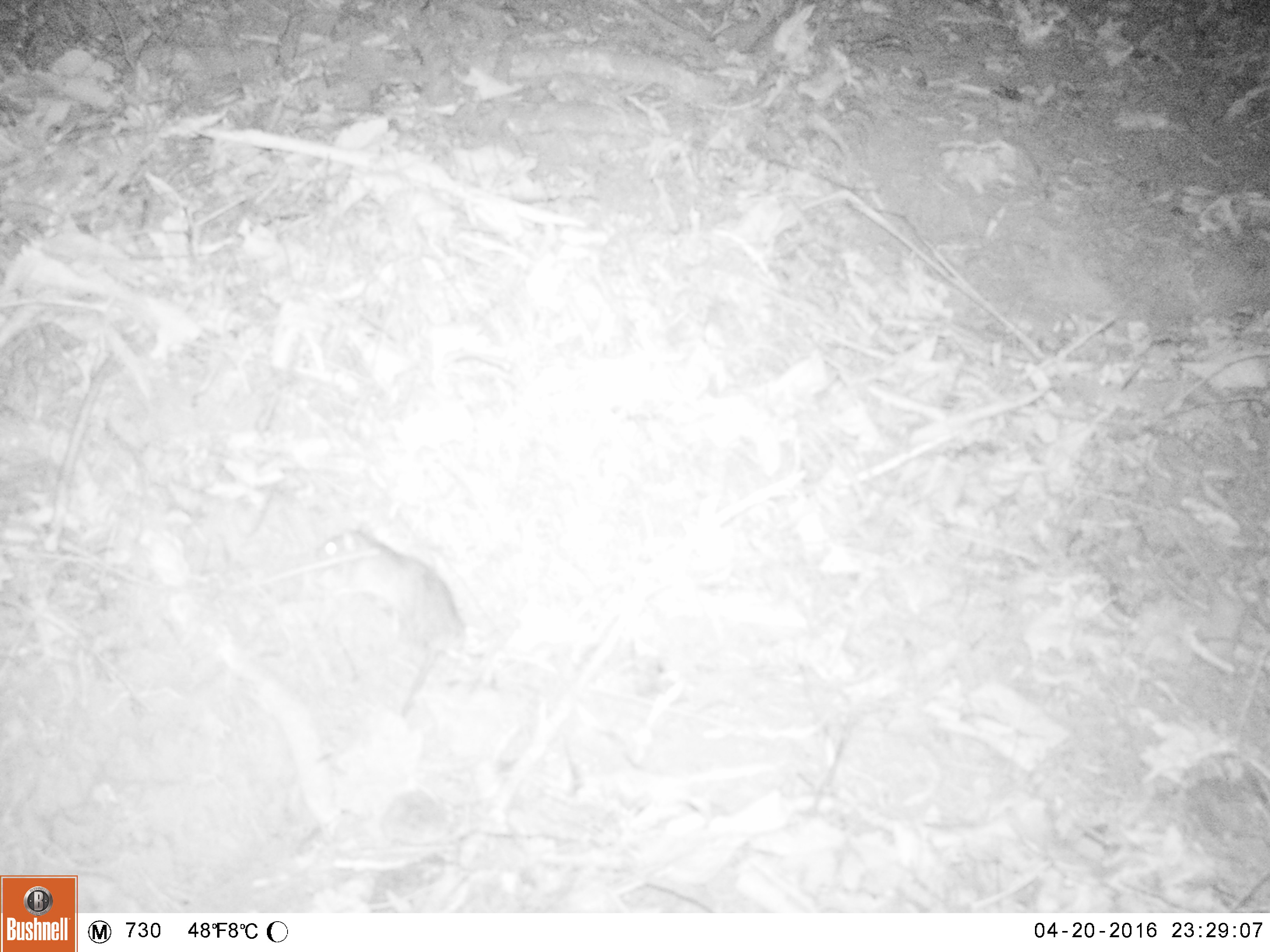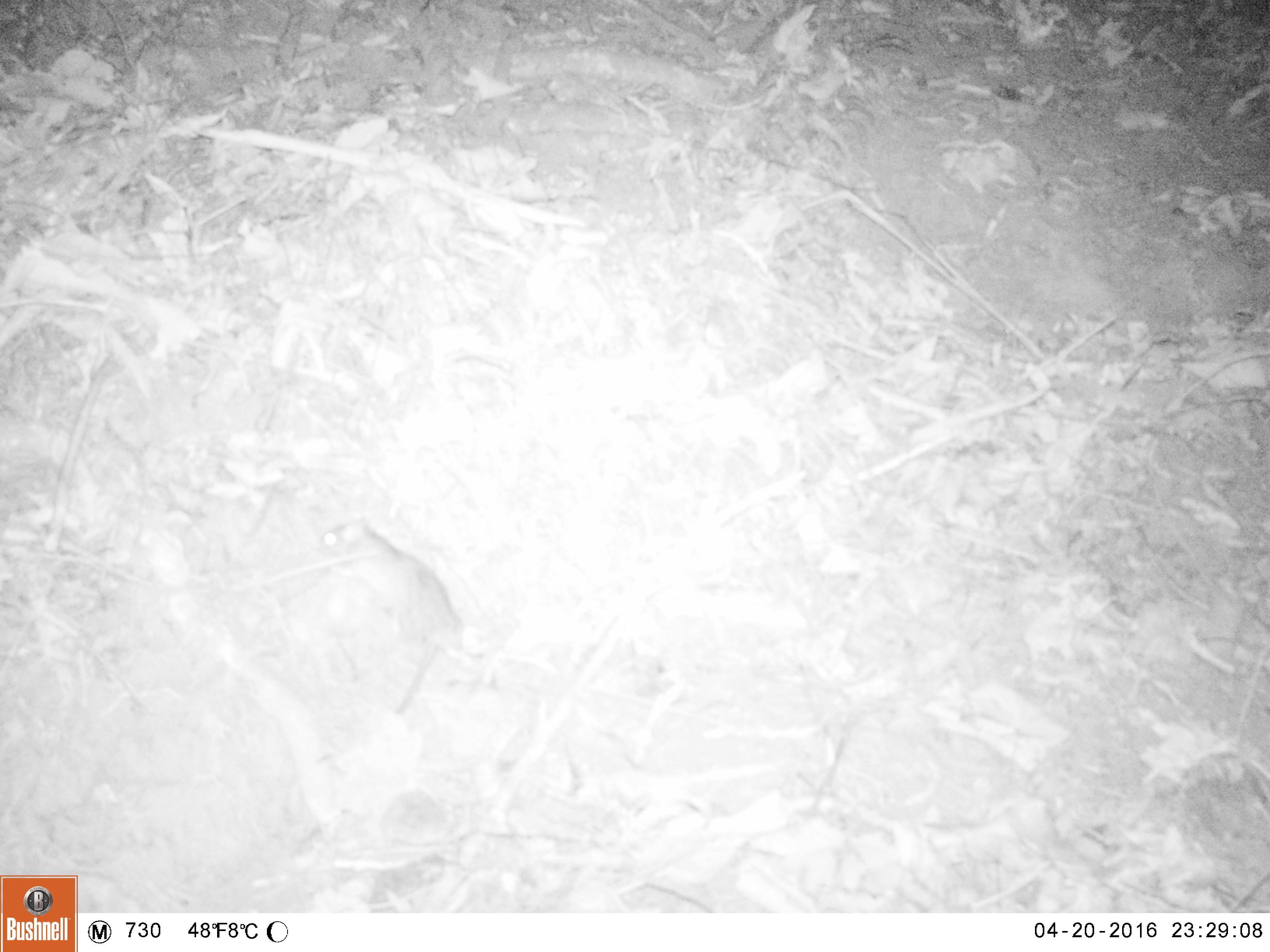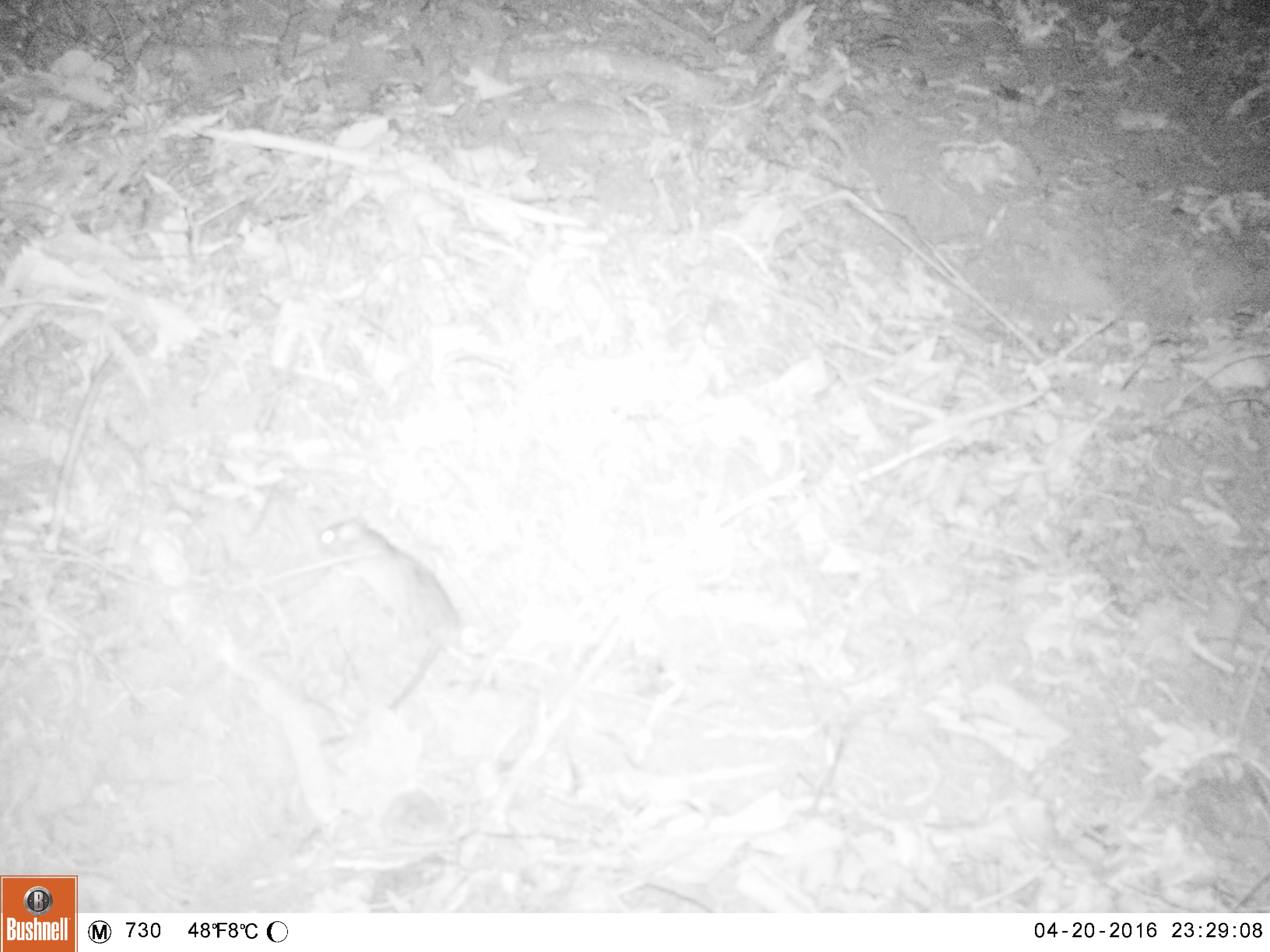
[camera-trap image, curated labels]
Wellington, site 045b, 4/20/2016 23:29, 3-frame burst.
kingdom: Animalia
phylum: Chordata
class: Mammalia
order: Rodentia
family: Muridae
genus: Rattus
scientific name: Rattus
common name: rat